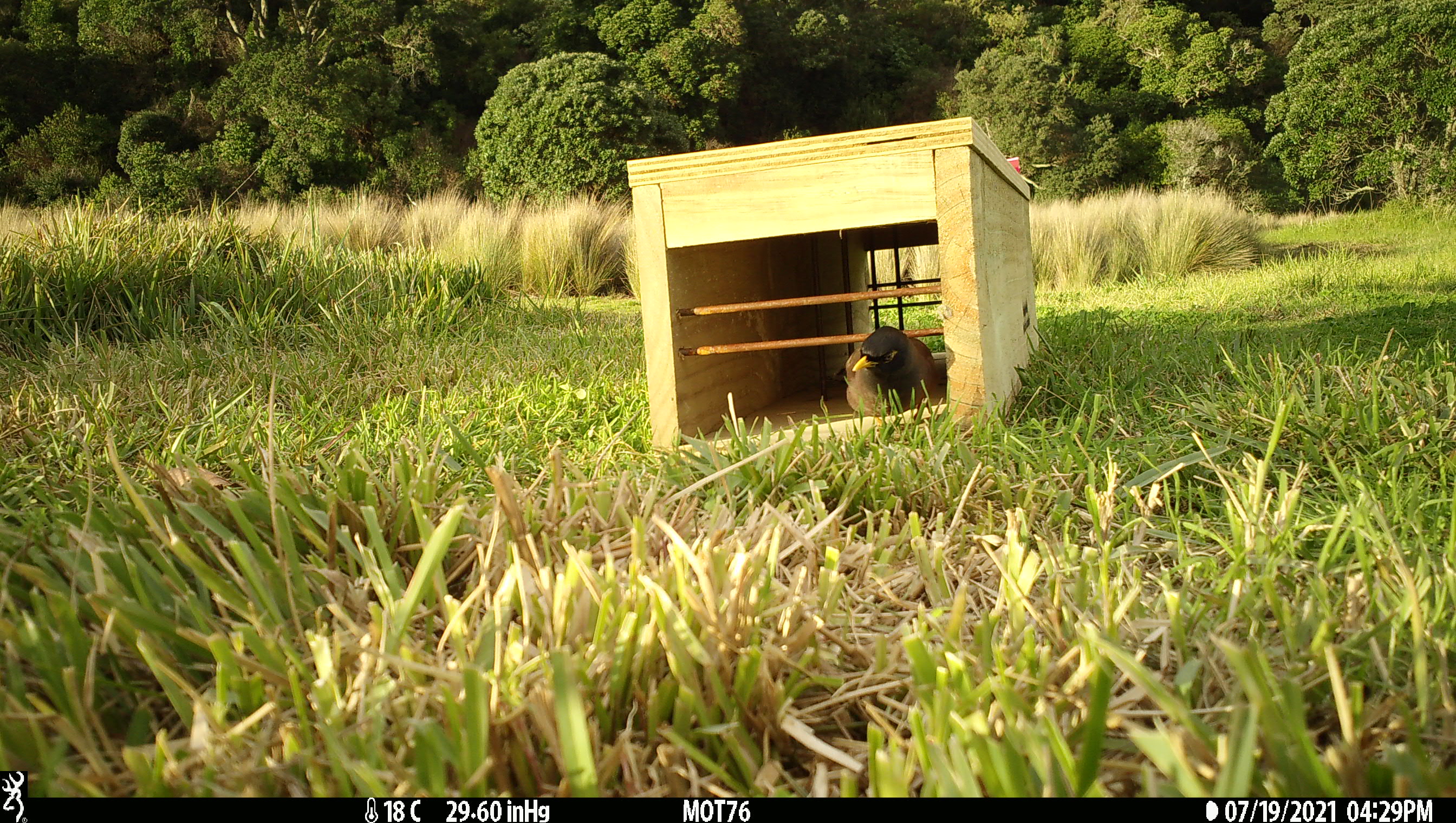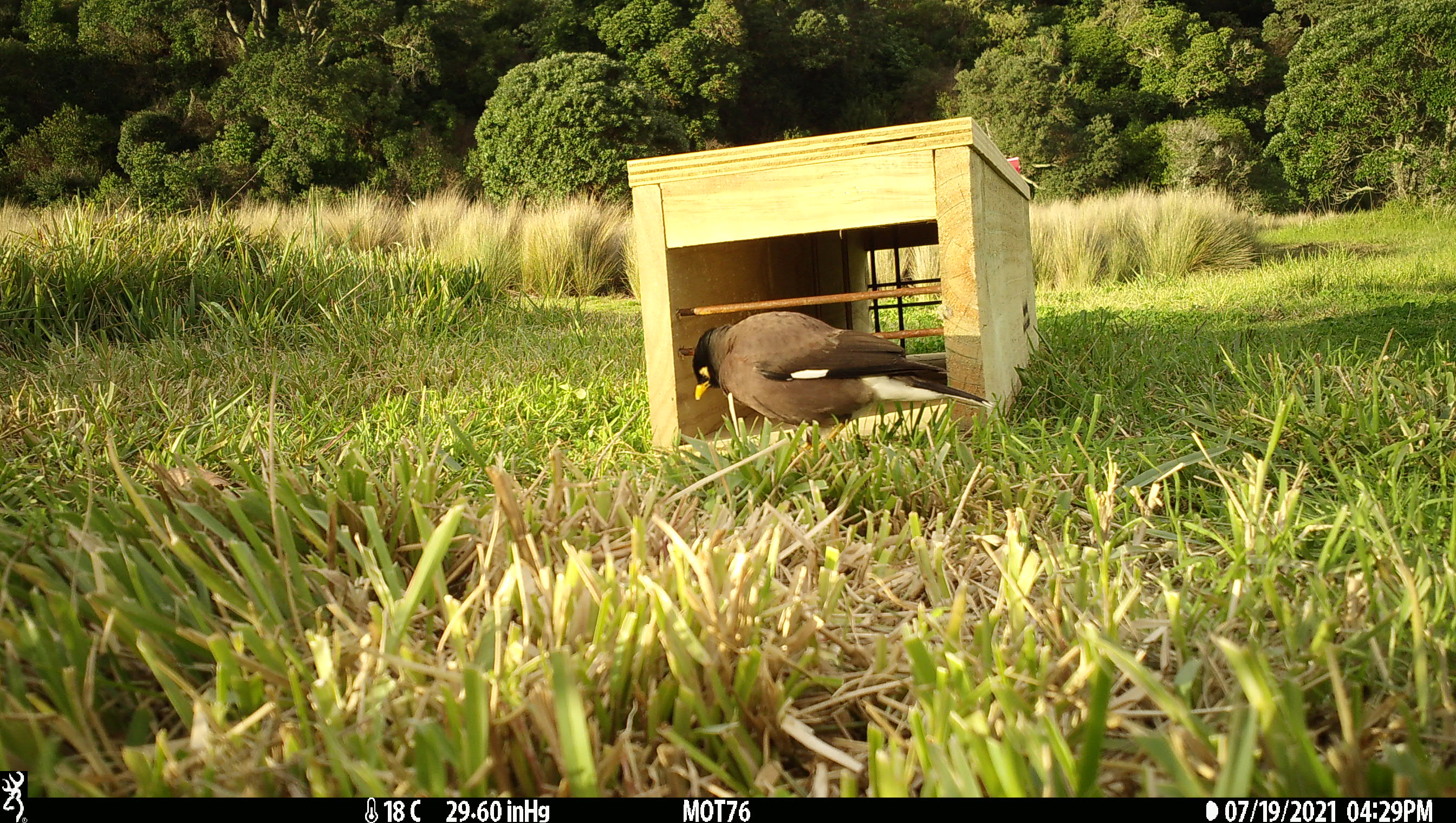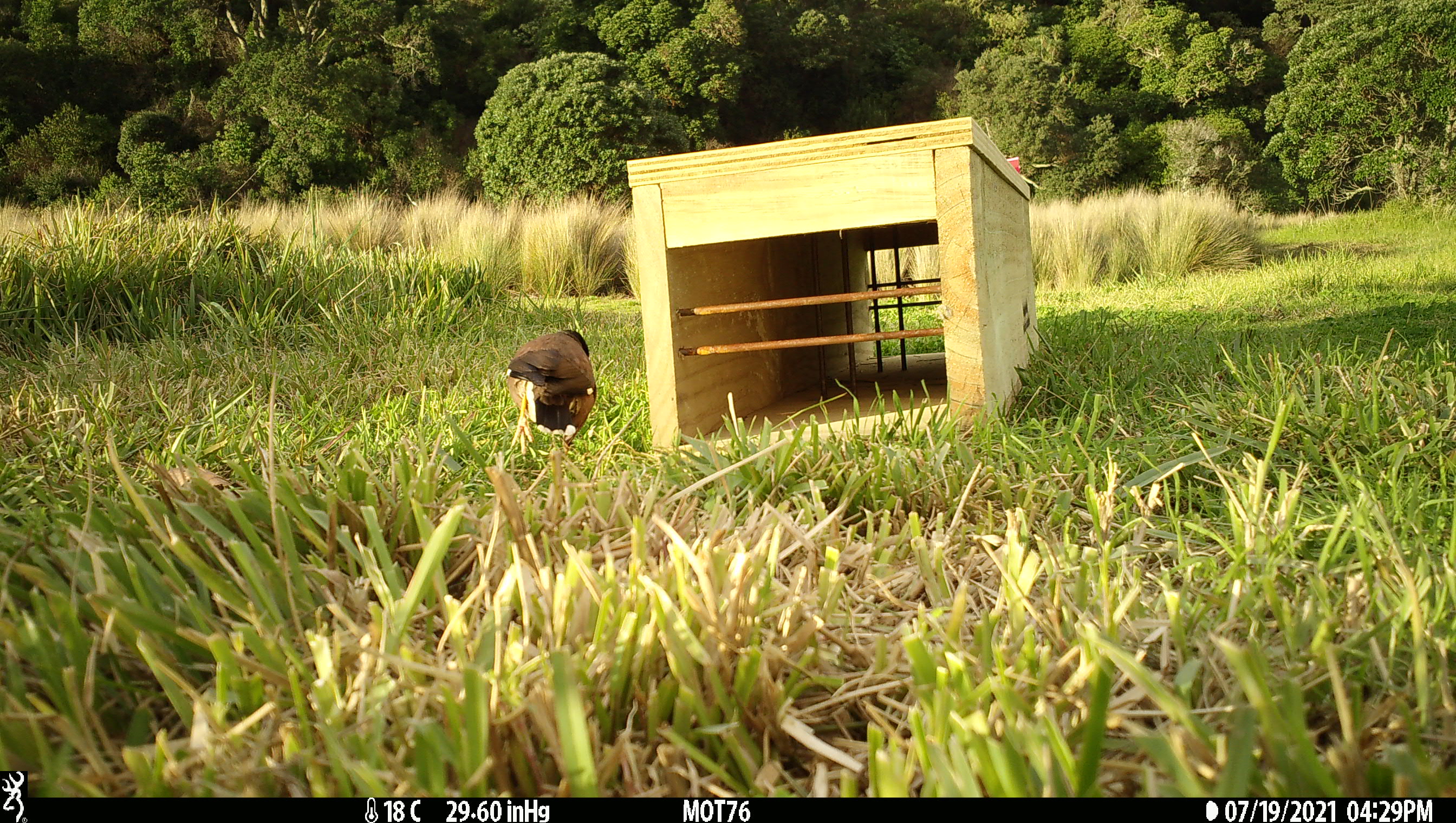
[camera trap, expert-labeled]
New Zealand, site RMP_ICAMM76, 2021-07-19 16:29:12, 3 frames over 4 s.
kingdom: Animalia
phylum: Chordata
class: Aves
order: Passeriformes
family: Sturnidae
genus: Acridotheres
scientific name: Acridotheres tristis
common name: common myna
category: myna